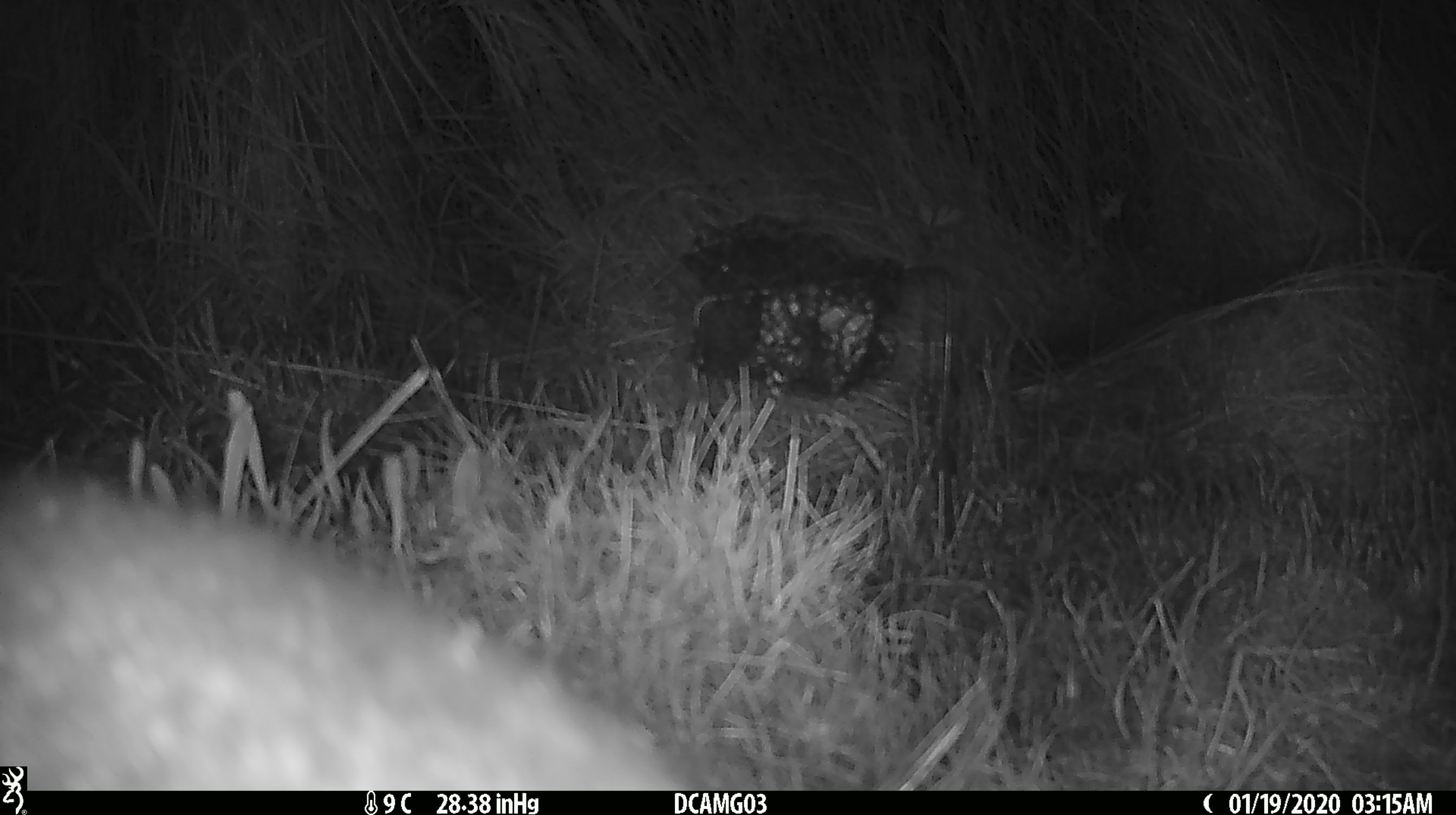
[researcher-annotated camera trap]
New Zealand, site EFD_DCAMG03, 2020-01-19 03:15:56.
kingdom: Animalia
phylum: Chordata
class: Mammalia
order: Diprotodontia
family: Phalangeridae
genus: Trichosurus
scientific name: Trichosurus vulpecula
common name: common brushtail possum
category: possum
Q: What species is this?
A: Possum (common brushtail possum) (Trichosurus vulpecula).